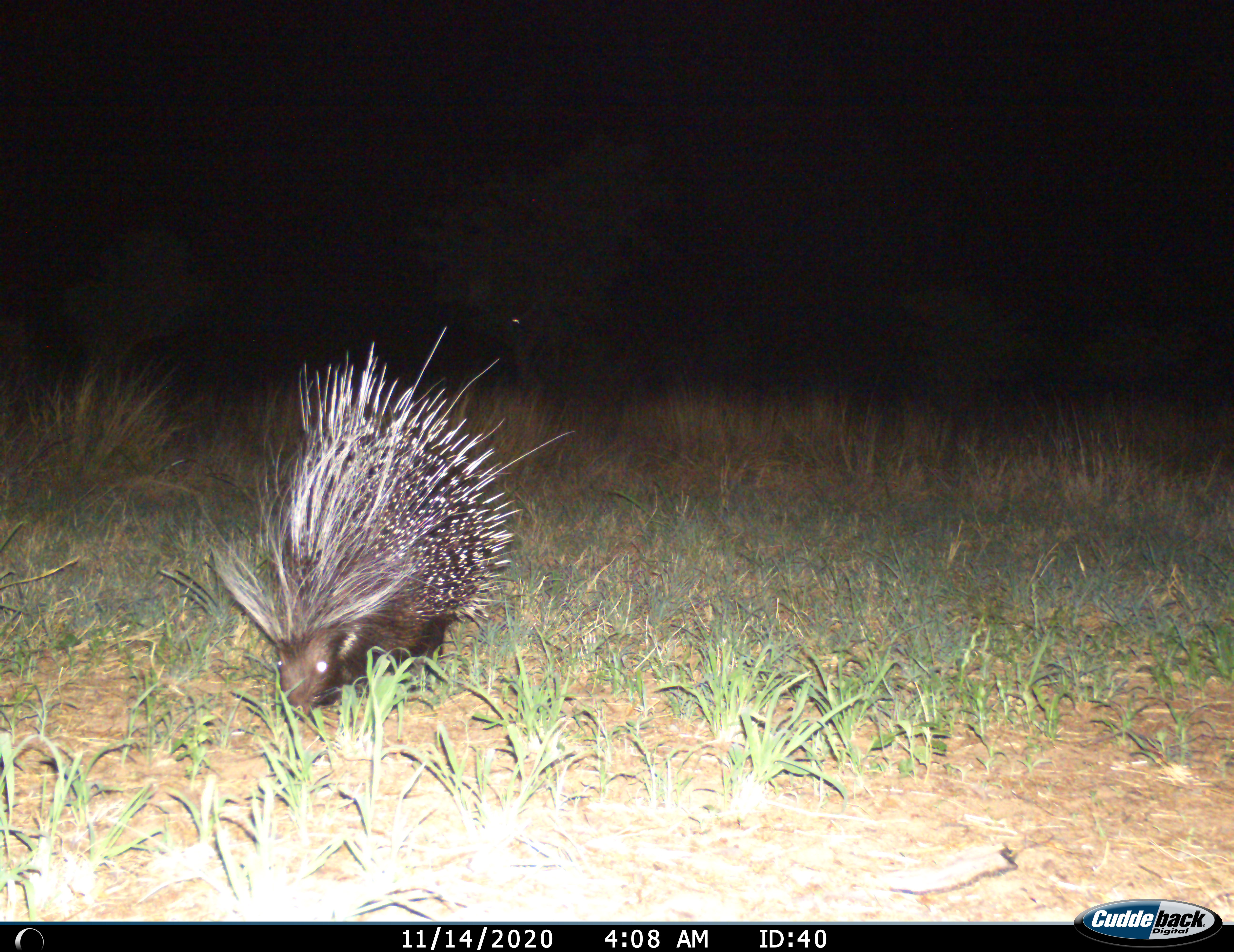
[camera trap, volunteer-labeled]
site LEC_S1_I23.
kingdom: Animalia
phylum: Chordata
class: Mammalia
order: Rodentia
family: Hystricidae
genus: Hystrix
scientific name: Hystrix cristata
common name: crested porcupine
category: porcupine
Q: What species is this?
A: Porcupine (crested porcupine) (Hystrix cristata).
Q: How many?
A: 1.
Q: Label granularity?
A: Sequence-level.